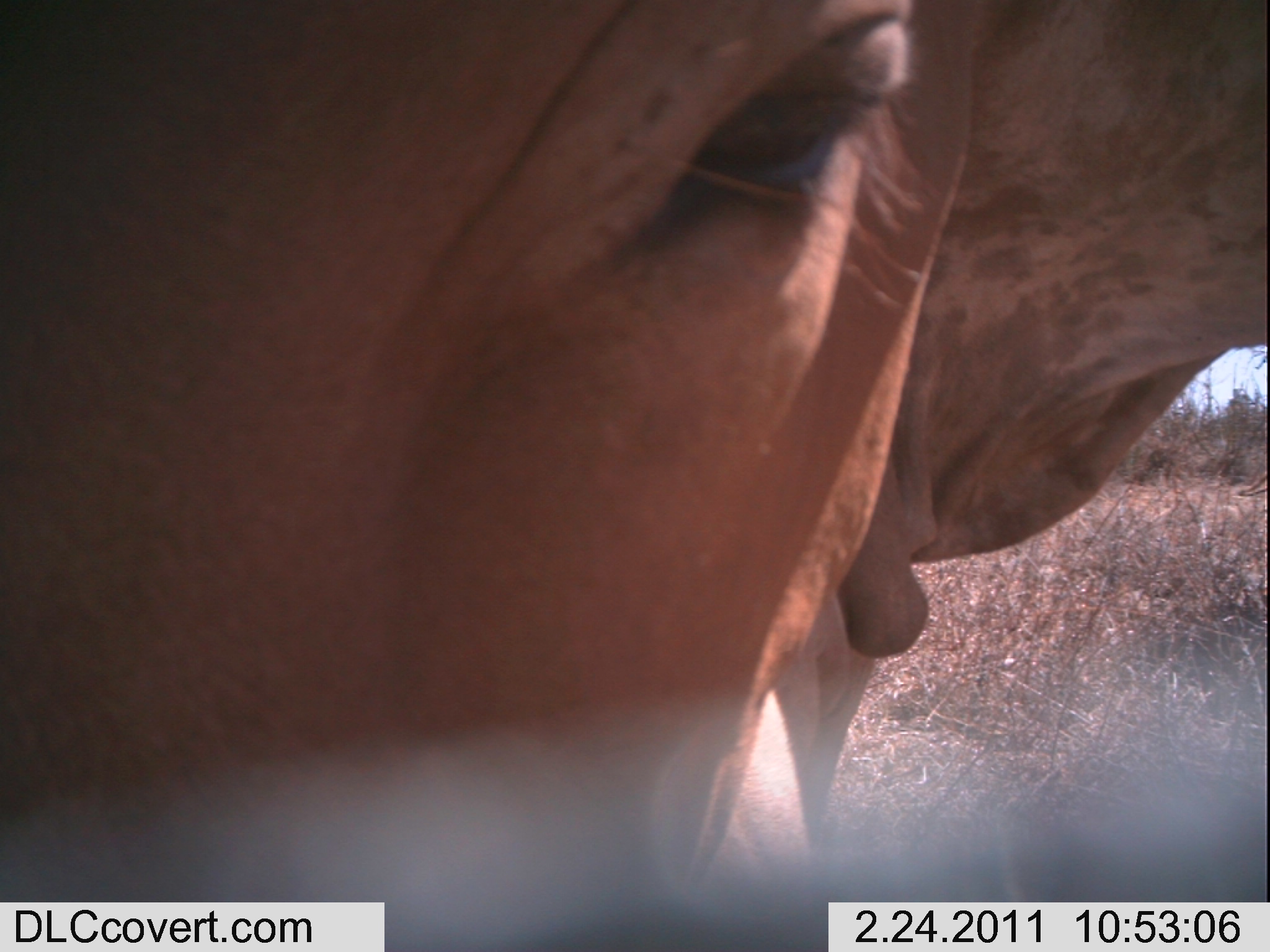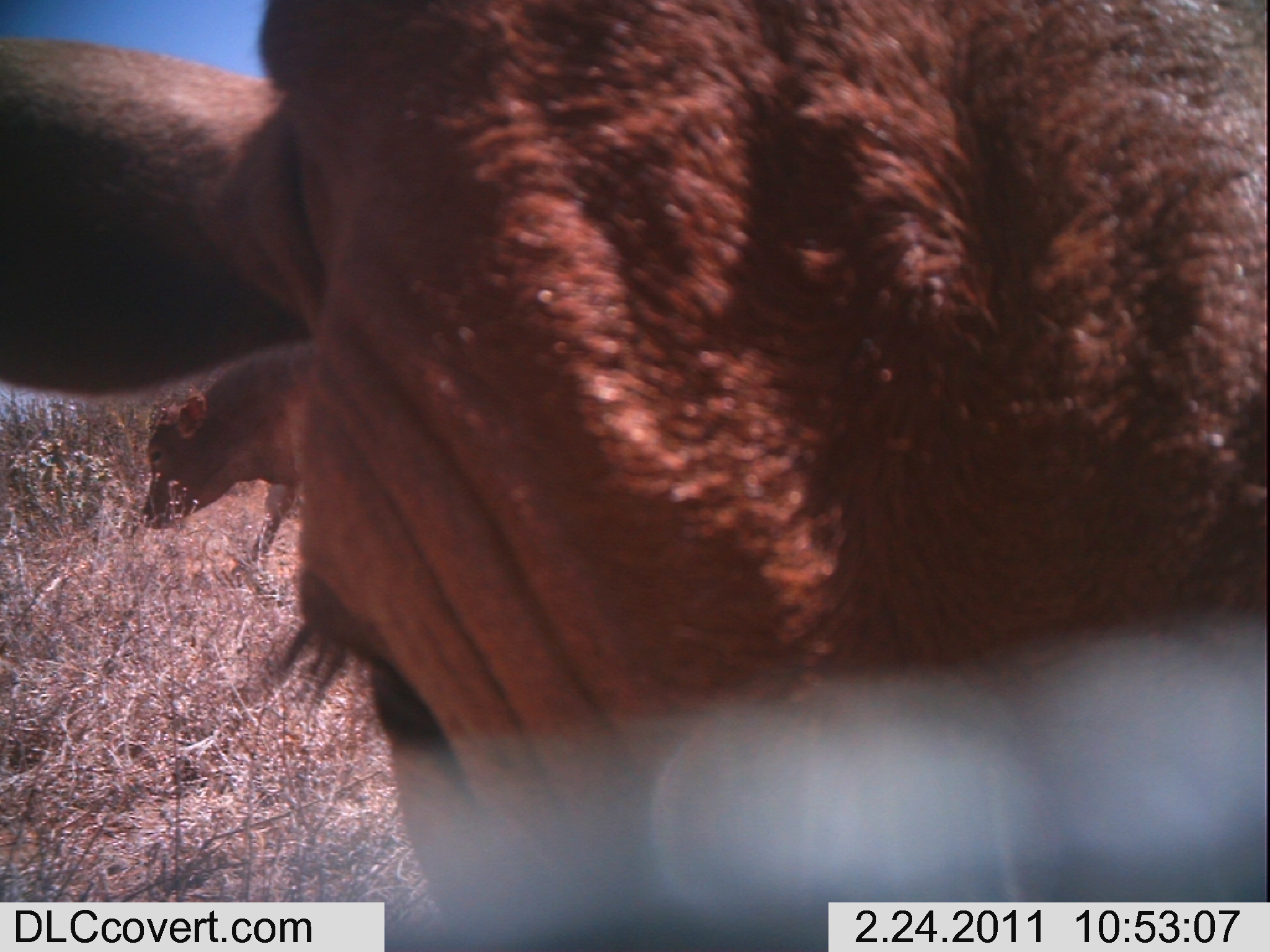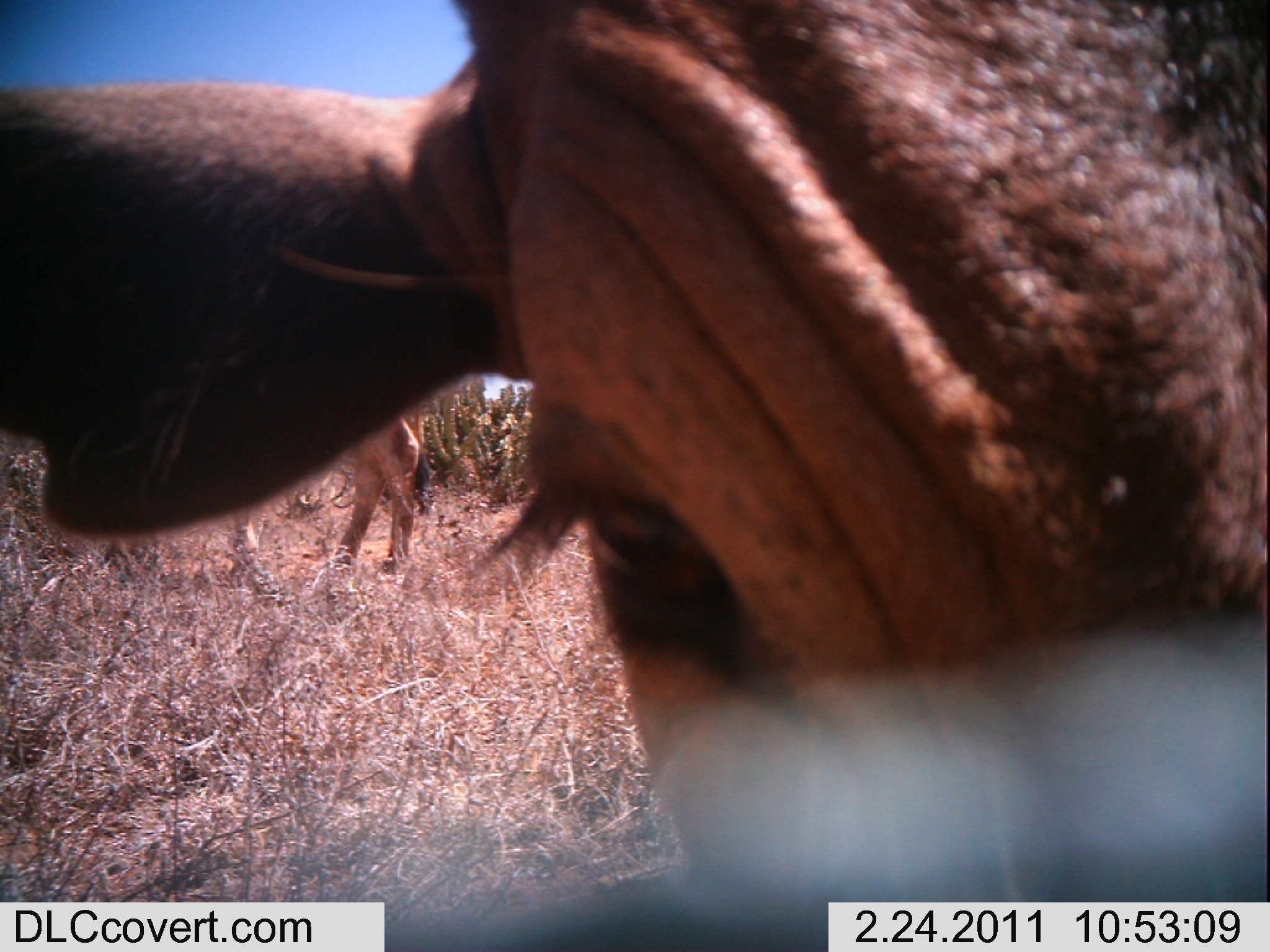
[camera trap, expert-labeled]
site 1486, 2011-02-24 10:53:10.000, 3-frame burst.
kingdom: Animalia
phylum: Chordata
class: Mammalia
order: Artiodactyla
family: Bovidae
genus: Bos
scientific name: Bos taurus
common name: domestic cattle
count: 1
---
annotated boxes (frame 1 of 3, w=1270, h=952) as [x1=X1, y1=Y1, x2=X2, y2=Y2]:
bos taurus: [x1=0, y1=0, x2=1269, y2=902]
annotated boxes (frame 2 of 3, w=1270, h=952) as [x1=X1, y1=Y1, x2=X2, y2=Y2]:
bos taurus: [x1=3, y1=0, x2=1268, y2=895]; [x1=138, y1=351, x2=299, y2=577]